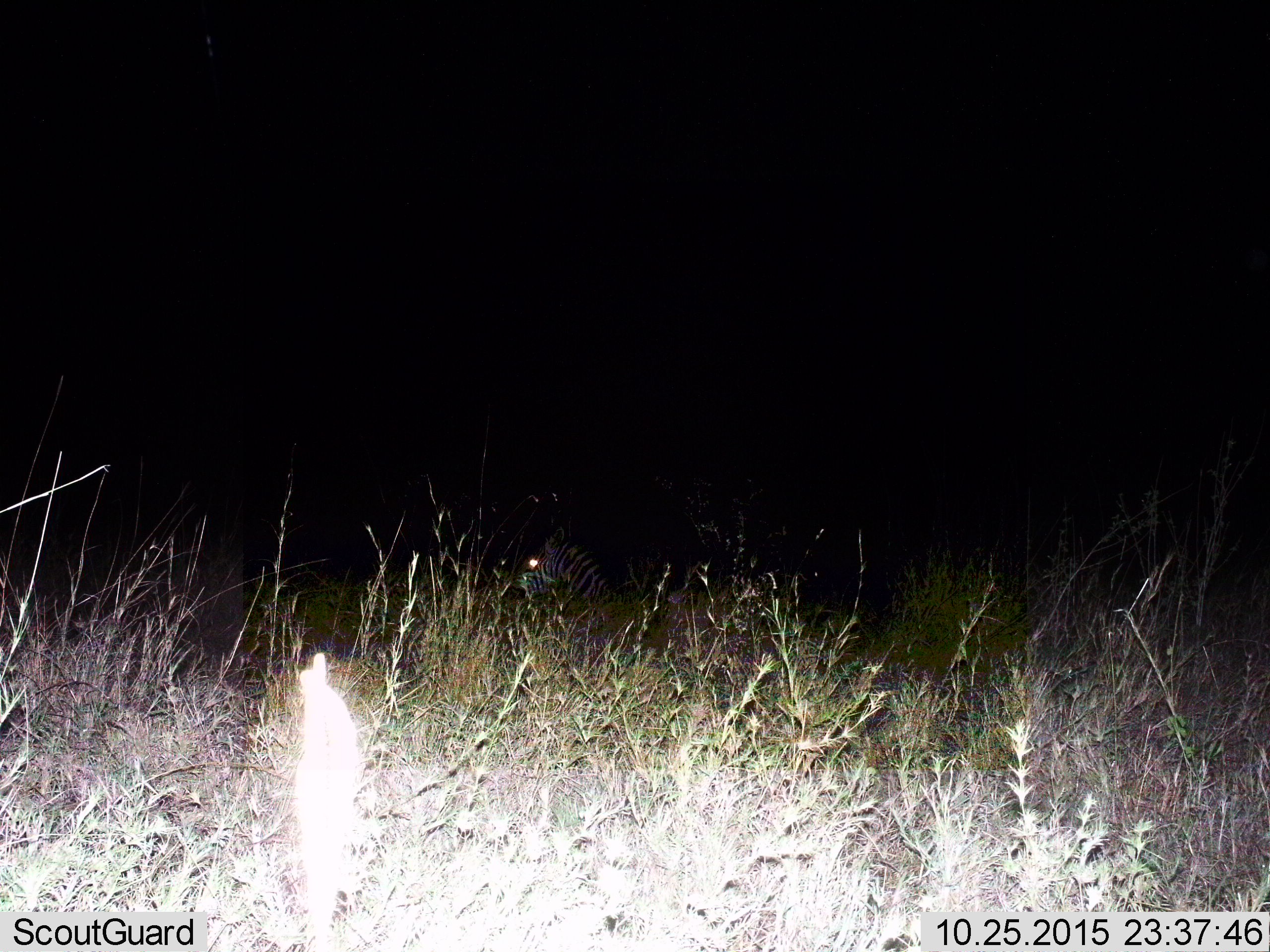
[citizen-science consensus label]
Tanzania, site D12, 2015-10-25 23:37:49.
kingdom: Animalia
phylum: Chordata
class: Mammalia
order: Perissodactyla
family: Equidae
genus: Equus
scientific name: Equus quagga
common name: plains zebra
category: zebra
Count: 1.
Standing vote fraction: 50%.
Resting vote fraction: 40%.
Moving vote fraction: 0%.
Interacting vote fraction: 0%.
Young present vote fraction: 0%.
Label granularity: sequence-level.